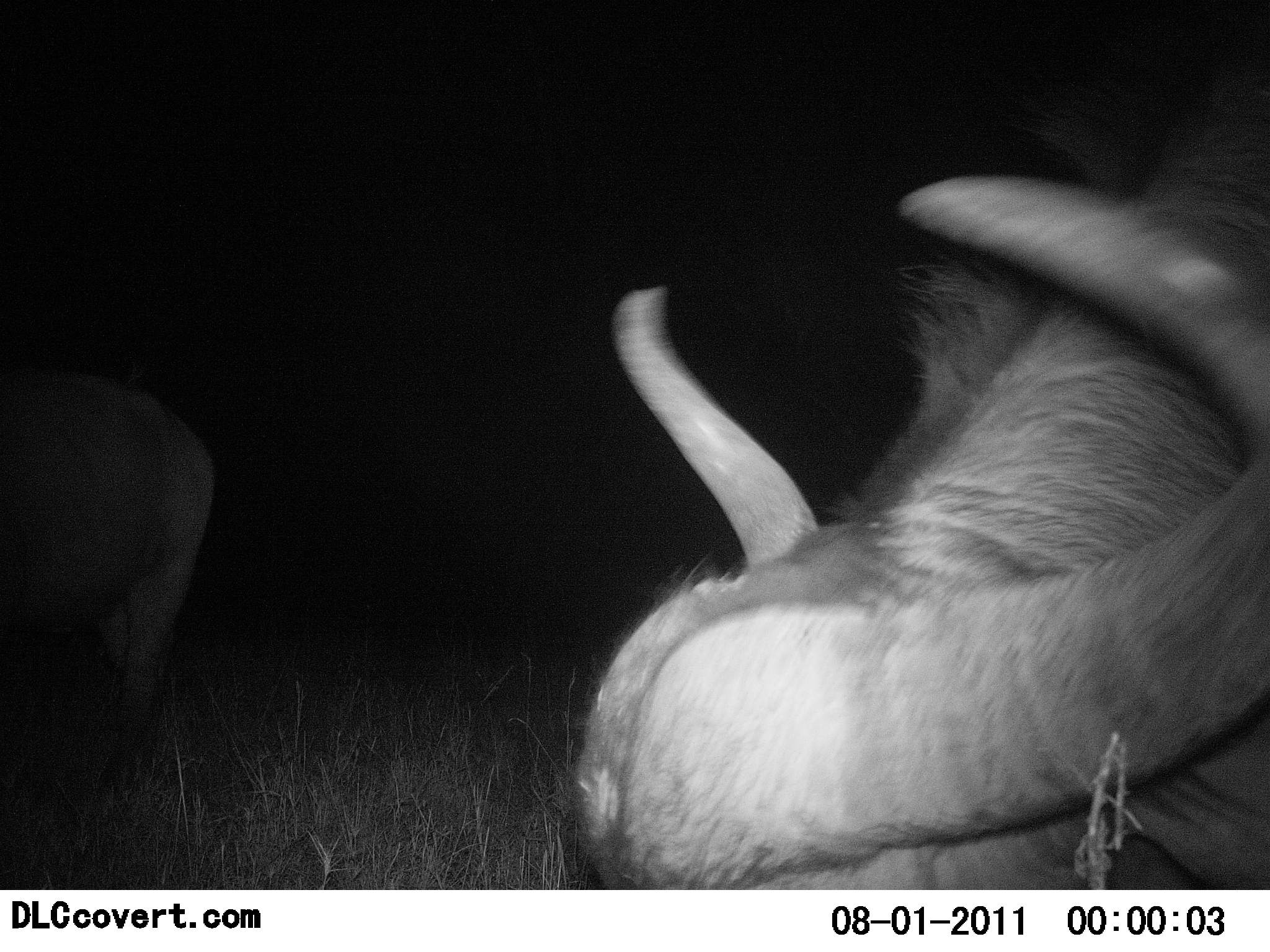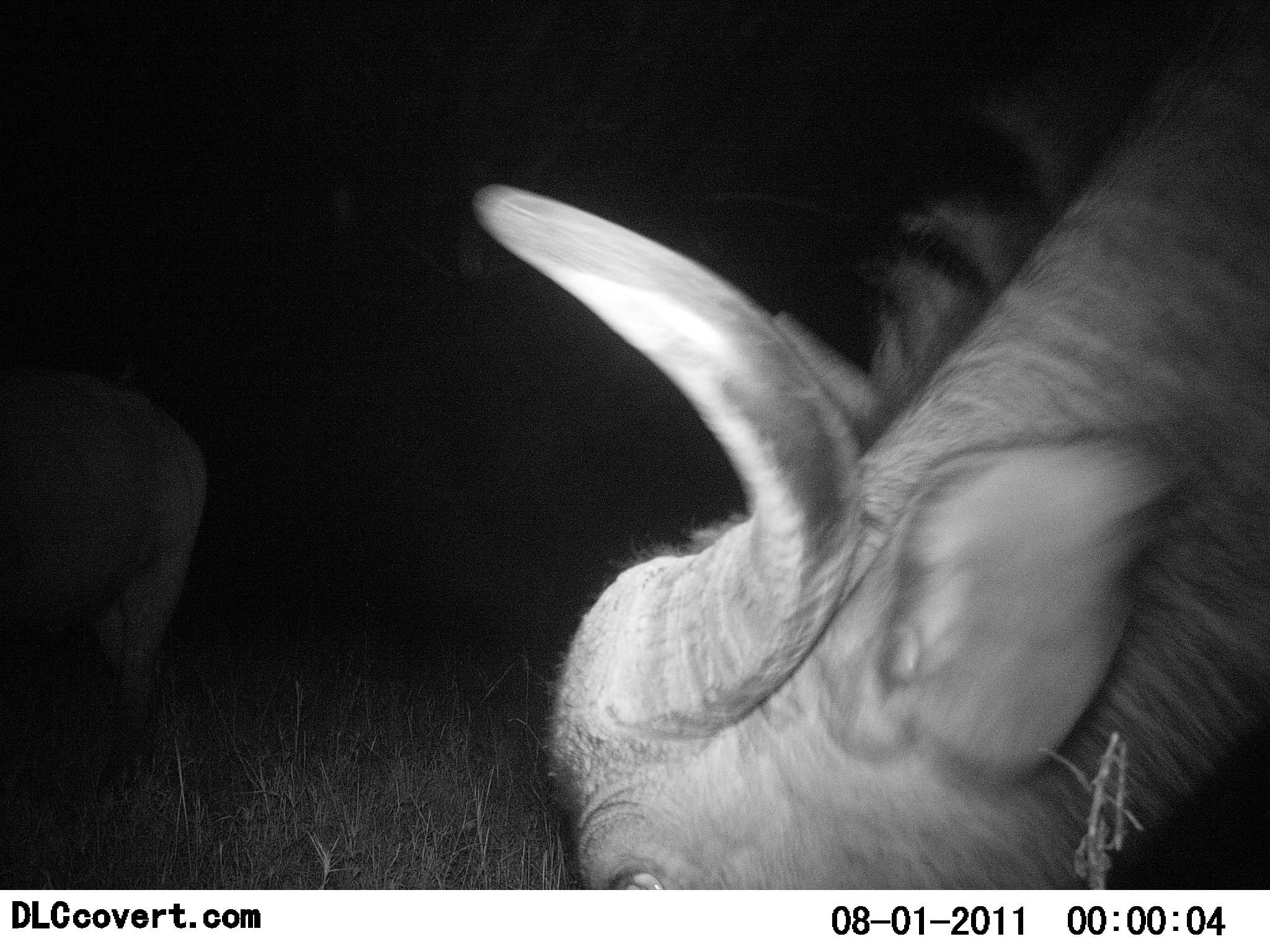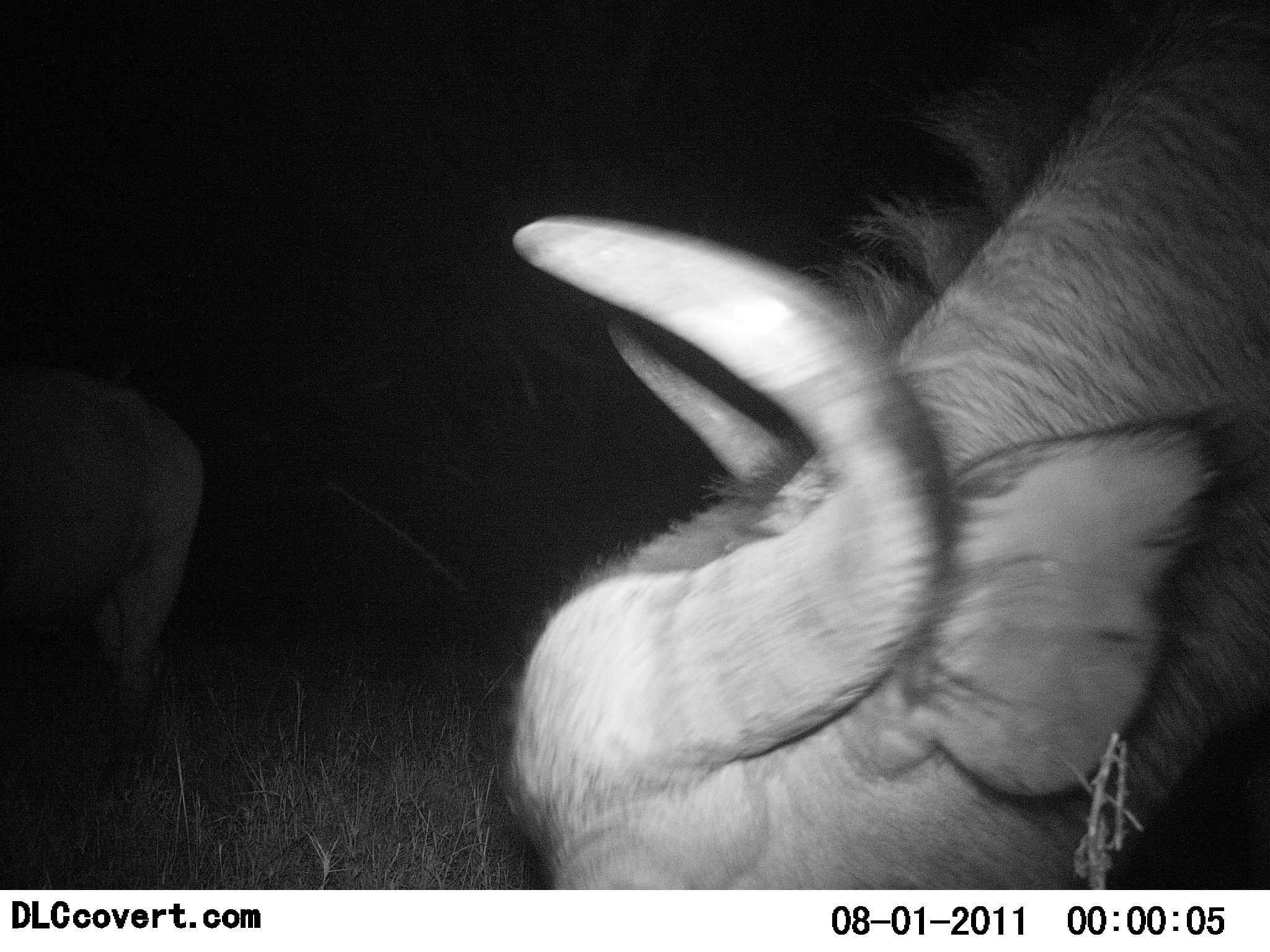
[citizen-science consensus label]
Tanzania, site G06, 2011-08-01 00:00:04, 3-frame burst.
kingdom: Animalia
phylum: Chordata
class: Mammalia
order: Artiodactyla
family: Bovidae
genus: Syncerus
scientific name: Syncerus caffer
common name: cape buffalo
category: buffalo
Buffalo (cape buffalo) (Syncerus caffer), count 2. Behavior (volunteer vote fractions): standing 27%, resting 0%, moving 9%, interacting 0%. Young present (vote fraction): 0%. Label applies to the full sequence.